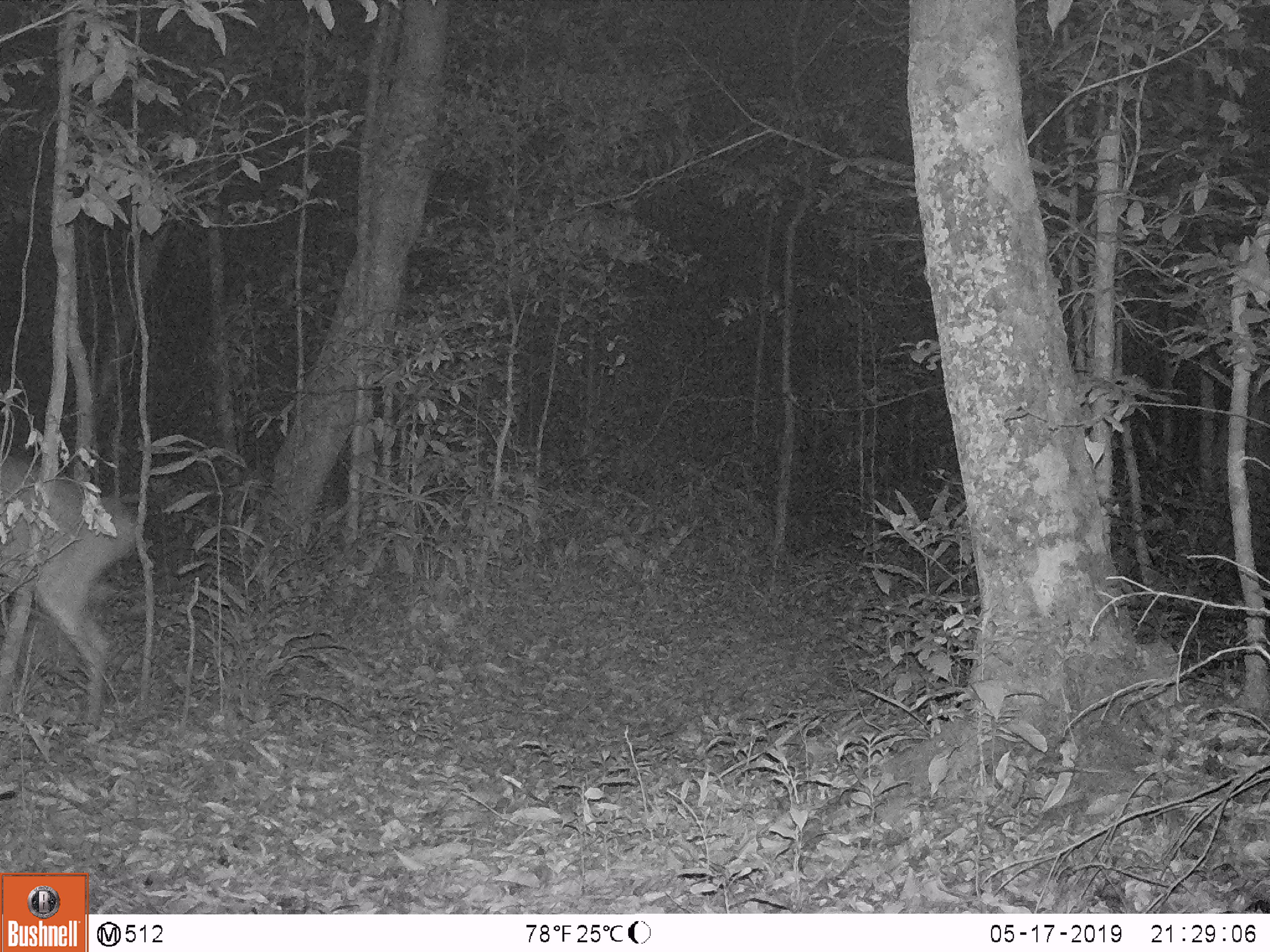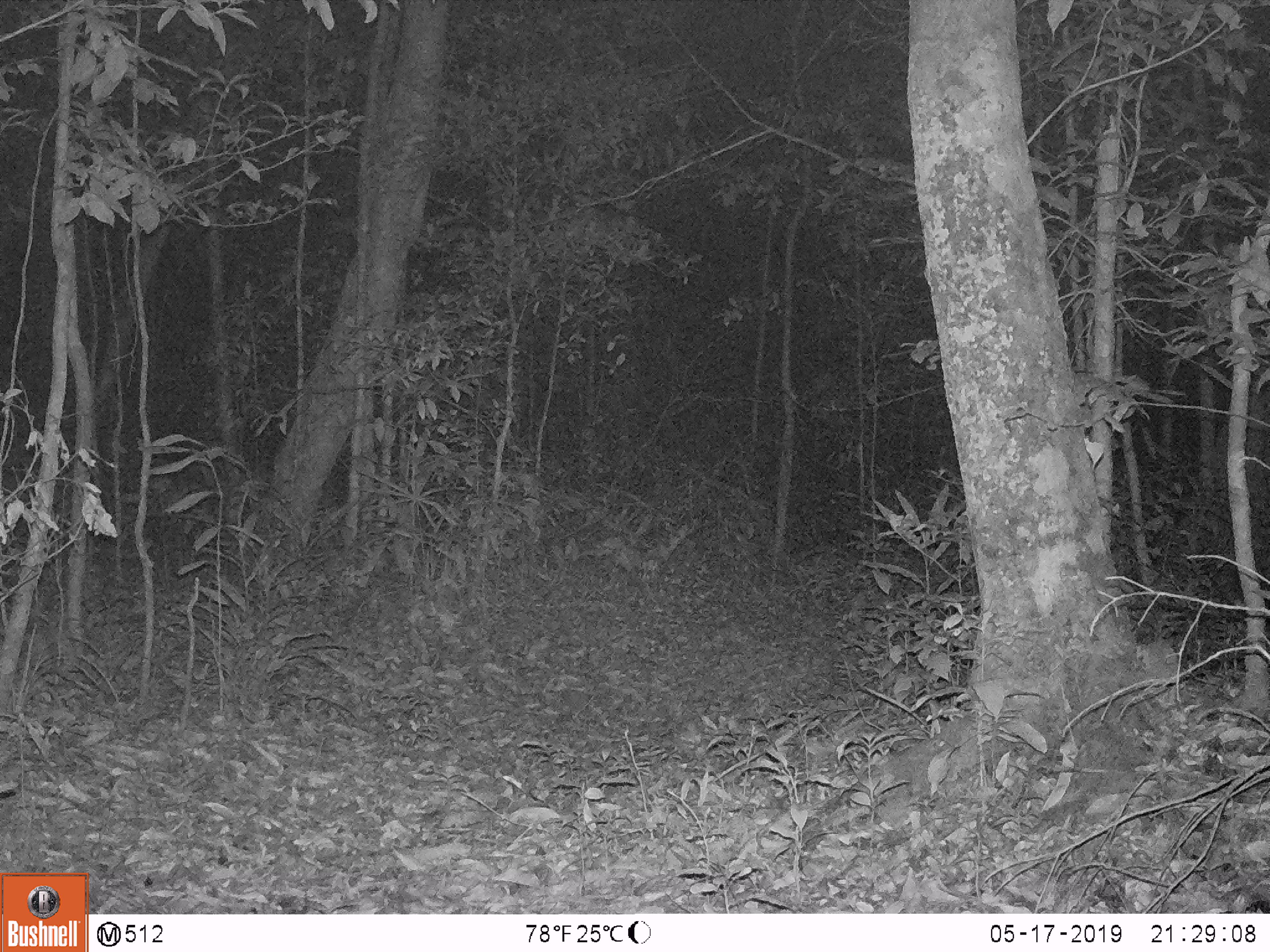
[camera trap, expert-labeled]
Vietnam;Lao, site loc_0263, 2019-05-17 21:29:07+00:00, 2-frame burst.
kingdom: Animalia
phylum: Chordata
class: Mammalia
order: Artiodactyla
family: Cervidae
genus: Muntiacus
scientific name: Muntiacus vuquangensis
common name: large-antlered muntjac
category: large antlered muntjac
Large antlered muntjac (large-antlered muntjac) (Muntiacus vuquangensis). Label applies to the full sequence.